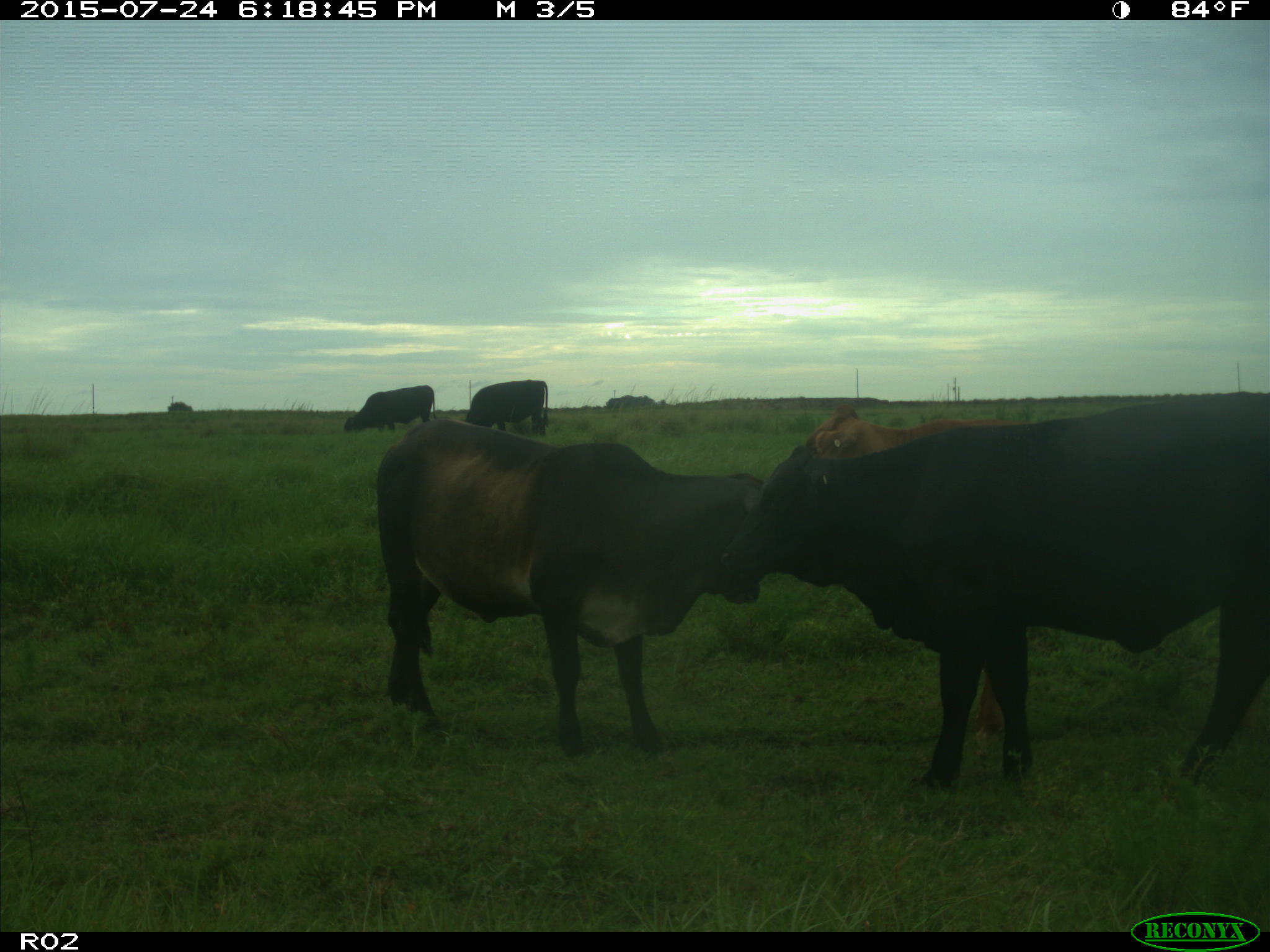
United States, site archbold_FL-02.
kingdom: Animalia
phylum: Chordata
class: Mammalia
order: Artiodactyla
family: Bovidae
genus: Bos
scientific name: Bos taurus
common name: domestic cow